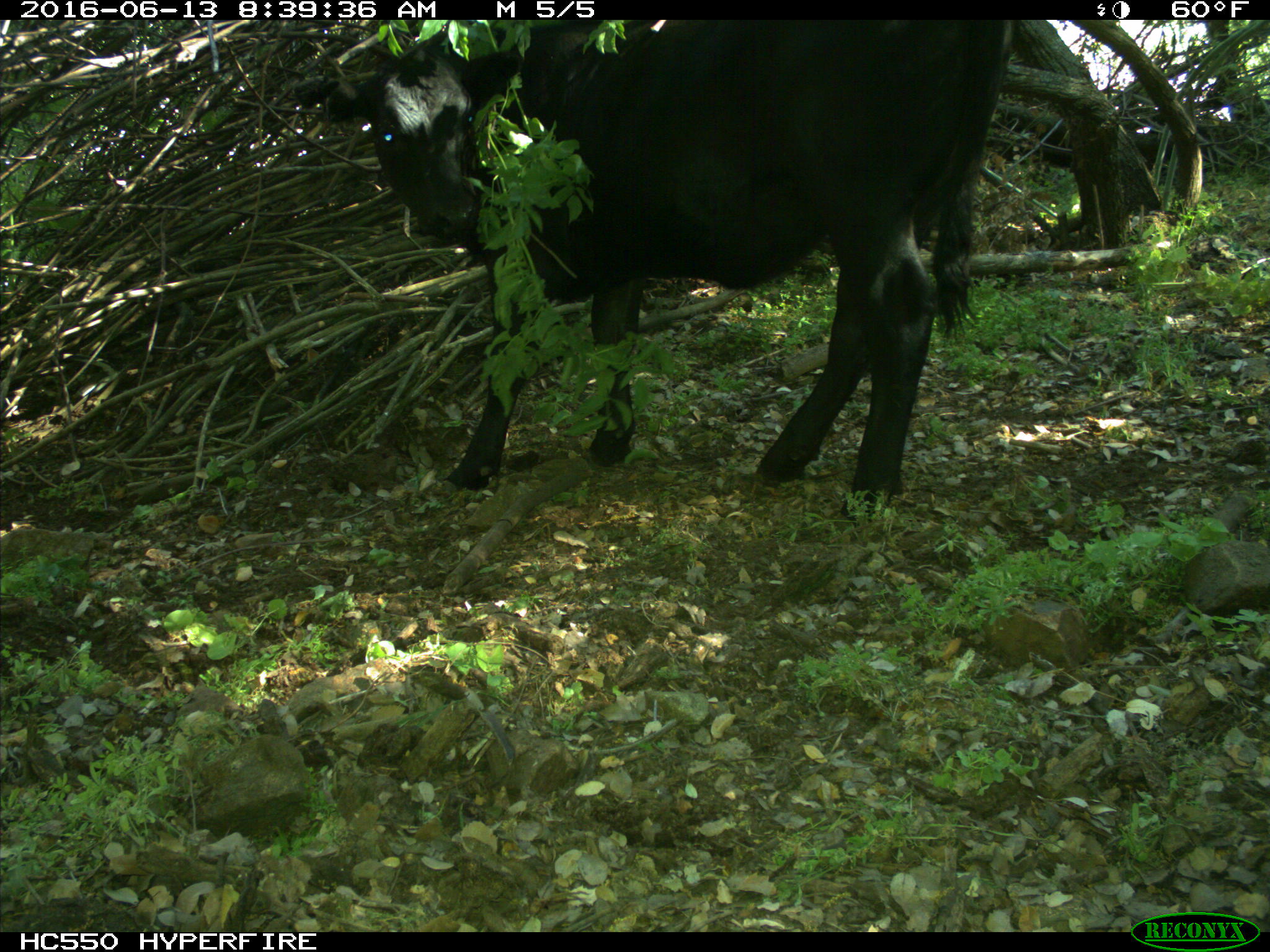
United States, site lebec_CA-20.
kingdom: Animalia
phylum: Chordata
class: Mammalia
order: Artiodactyla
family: Bovidae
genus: Bos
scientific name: Bos taurus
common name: domestic cow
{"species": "Bos taurus (domestic cow)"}